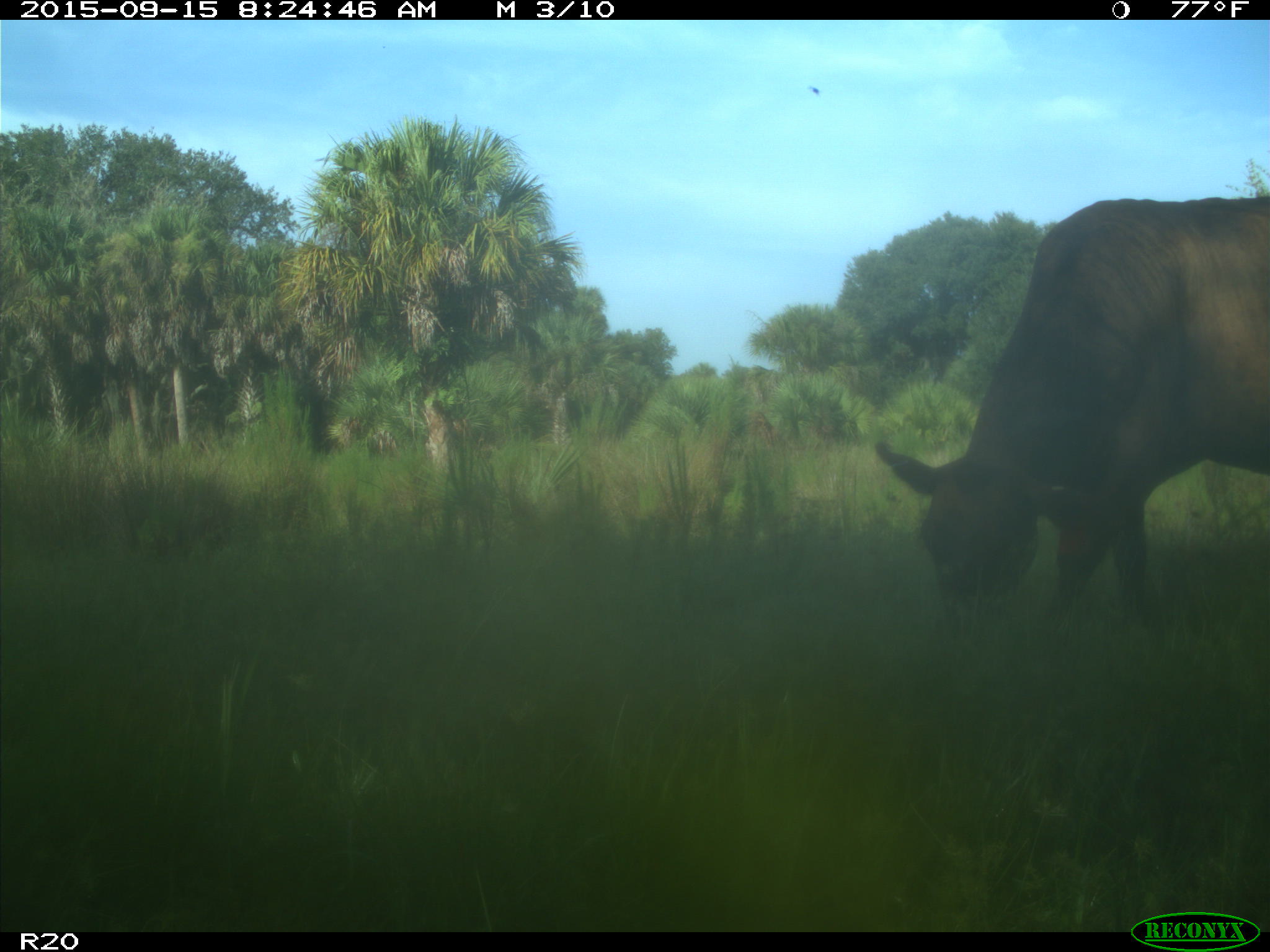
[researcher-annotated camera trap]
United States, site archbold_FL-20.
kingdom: Animalia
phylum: Chordata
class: Mammalia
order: Artiodactyla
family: Bovidae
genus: Bos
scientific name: Bos taurus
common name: domestic cow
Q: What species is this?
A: Bos taurus (domestic cow).